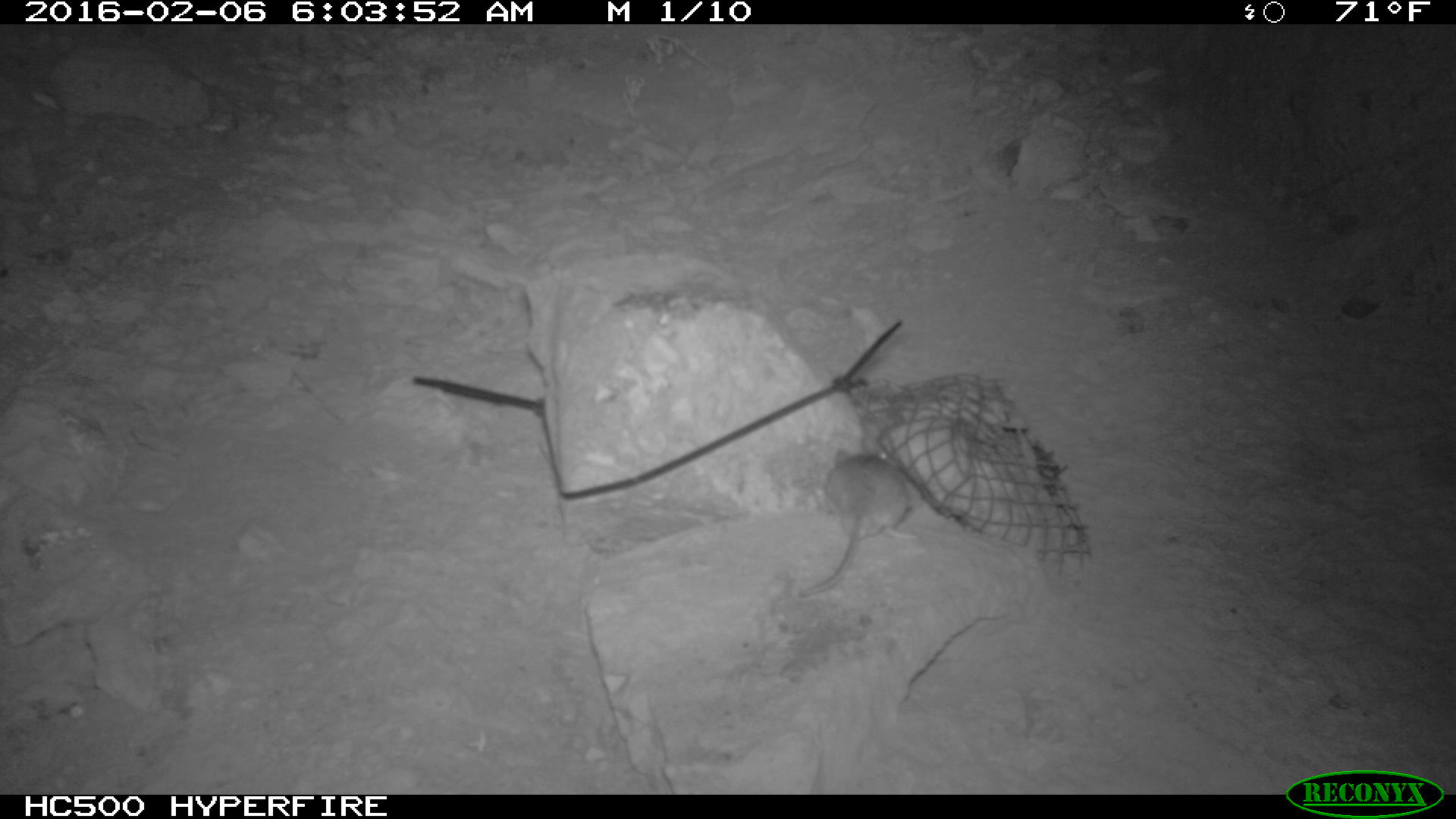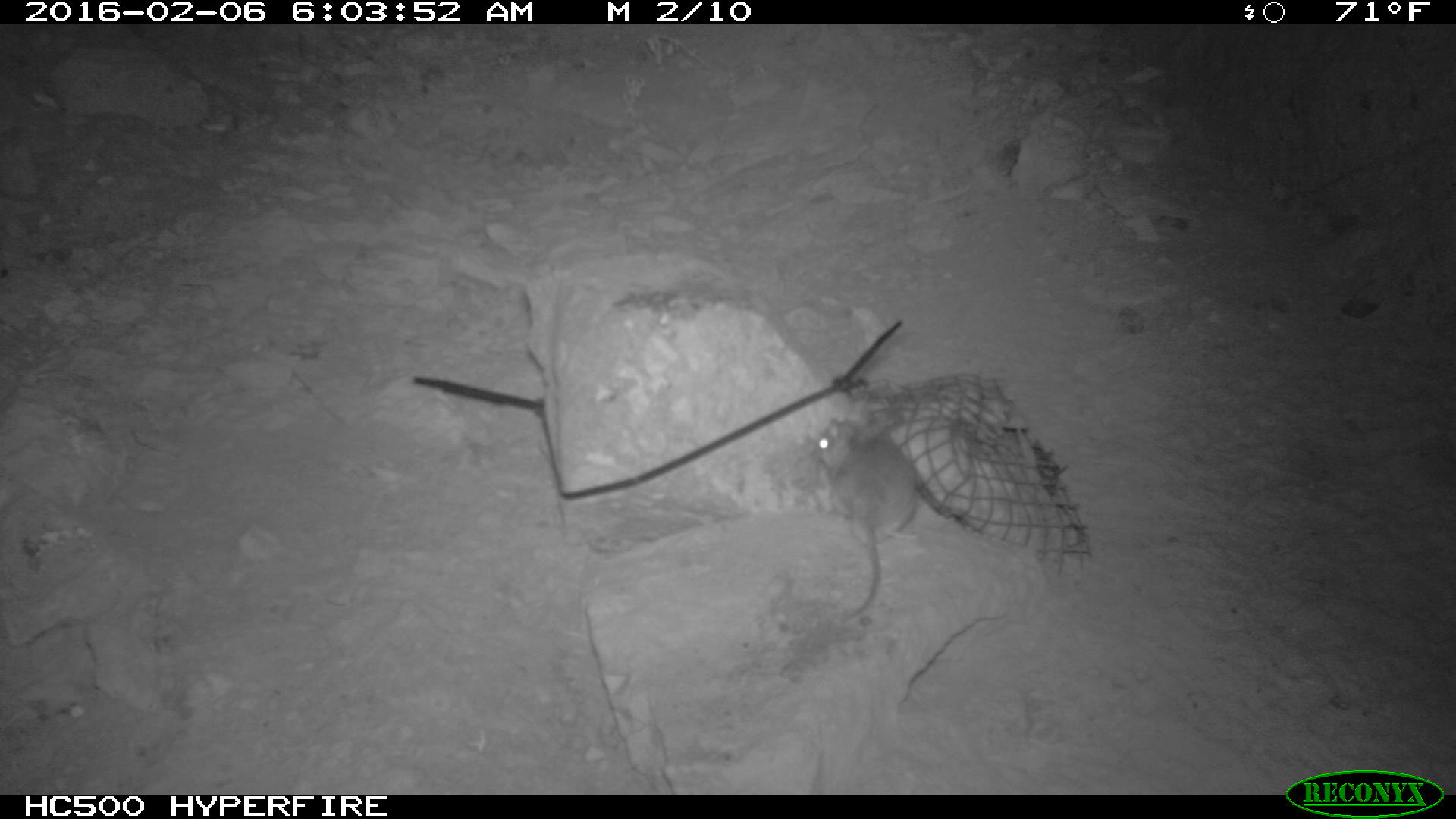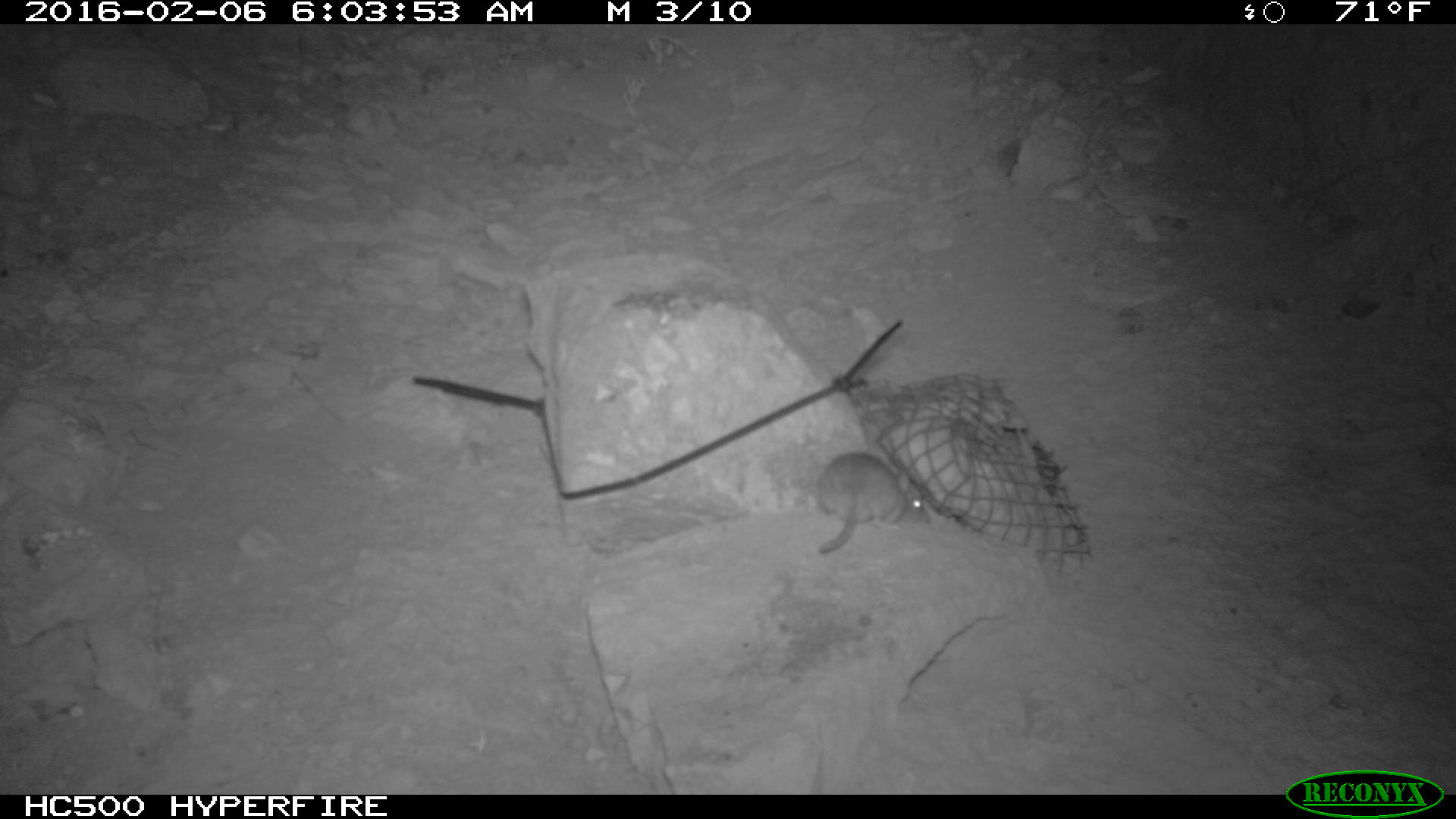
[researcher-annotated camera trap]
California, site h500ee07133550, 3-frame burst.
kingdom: Animalia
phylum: Chordata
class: Mammalia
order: Rodentia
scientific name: Rodentia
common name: rodent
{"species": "rodent (Rodentia)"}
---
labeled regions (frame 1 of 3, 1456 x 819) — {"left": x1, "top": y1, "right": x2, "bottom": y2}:
rodent: {"left": 795, "top": 436, "right": 910, "bottom": 599}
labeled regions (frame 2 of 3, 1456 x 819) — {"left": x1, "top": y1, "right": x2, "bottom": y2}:
rodent: {"left": 808, "top": 416, "right": 928, "bottom": 618}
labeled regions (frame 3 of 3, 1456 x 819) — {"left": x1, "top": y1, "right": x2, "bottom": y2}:
rodent: {"left": 816, "top": 451, "right": 931, "bottom": 554}